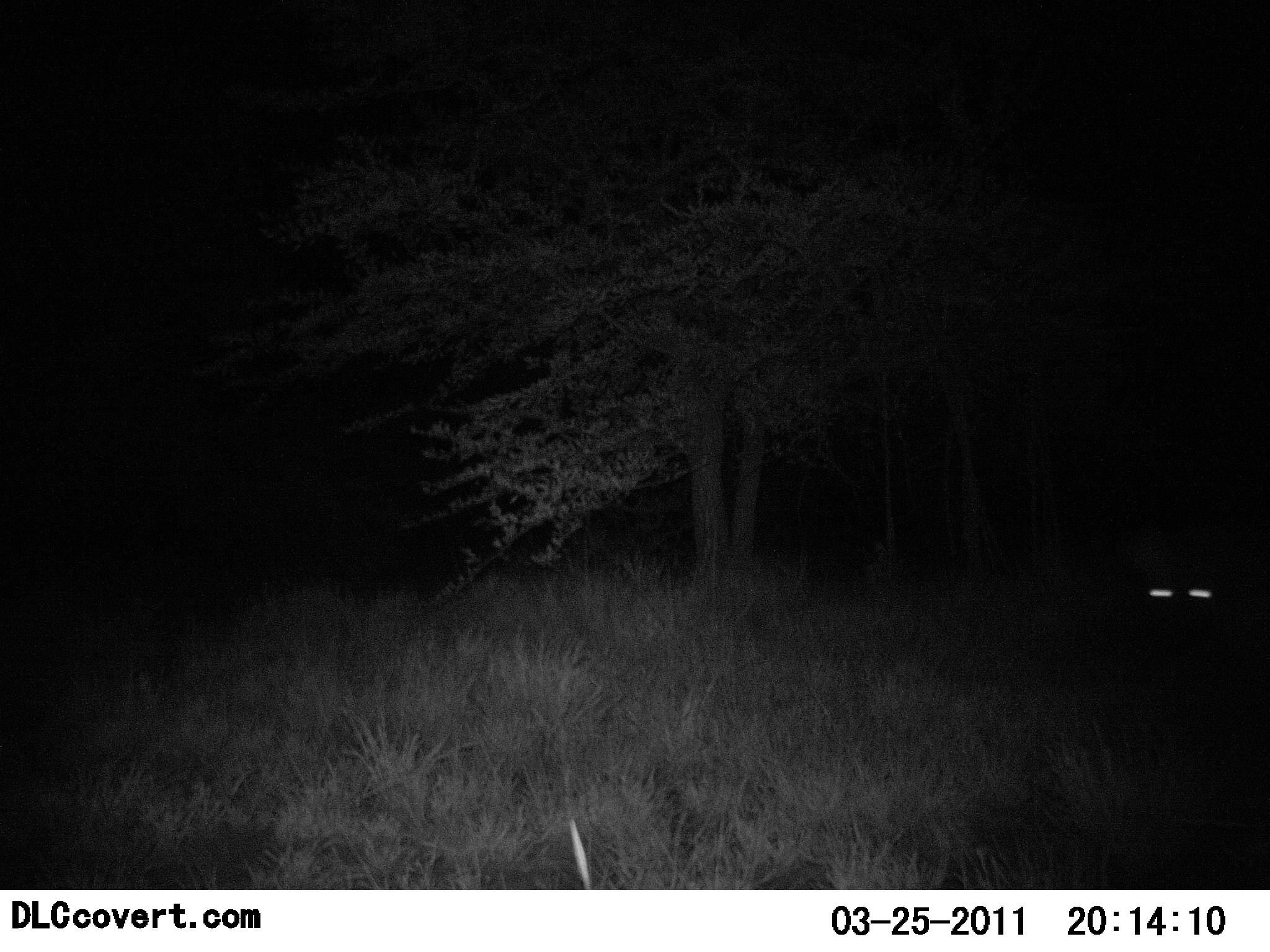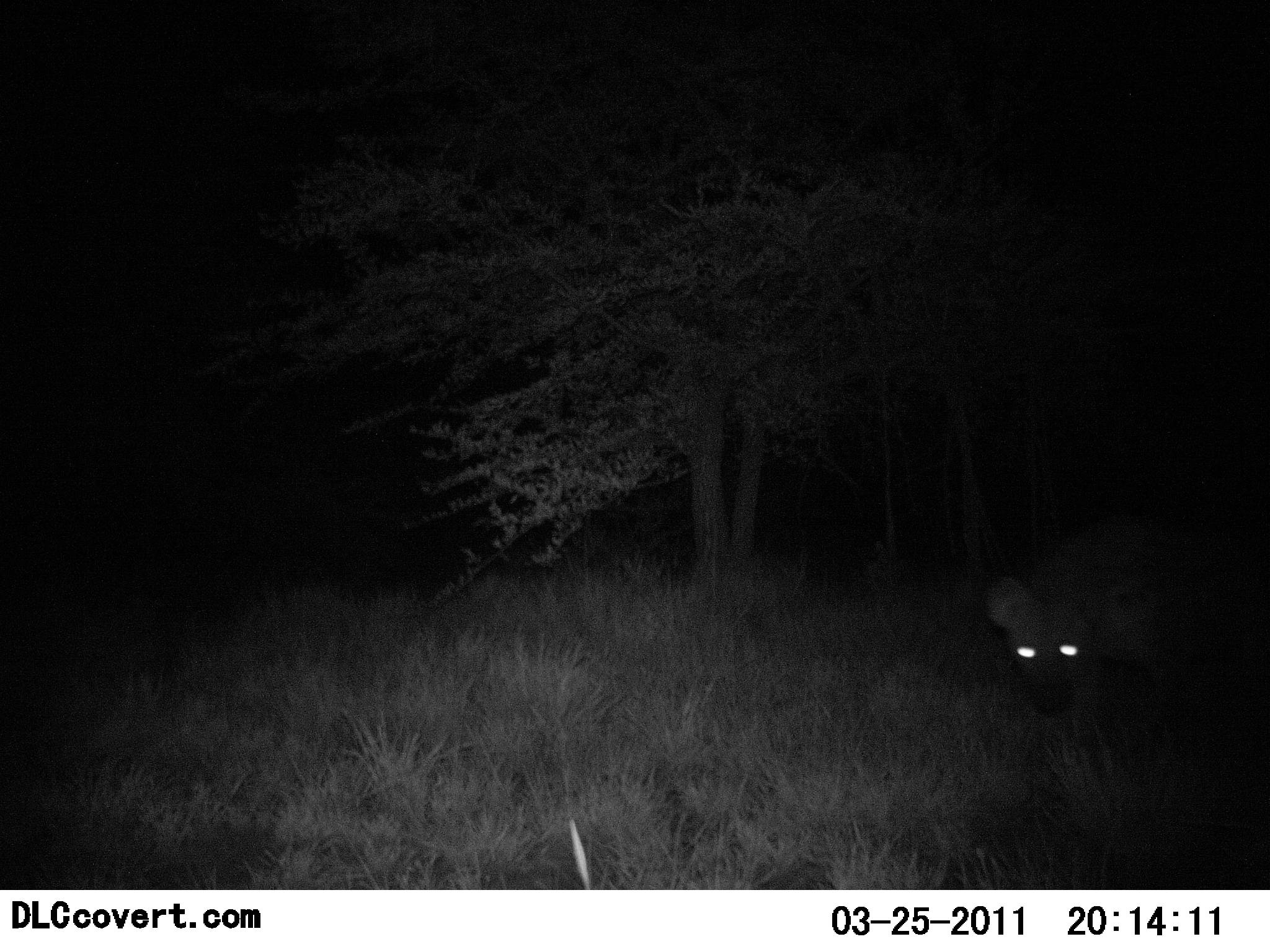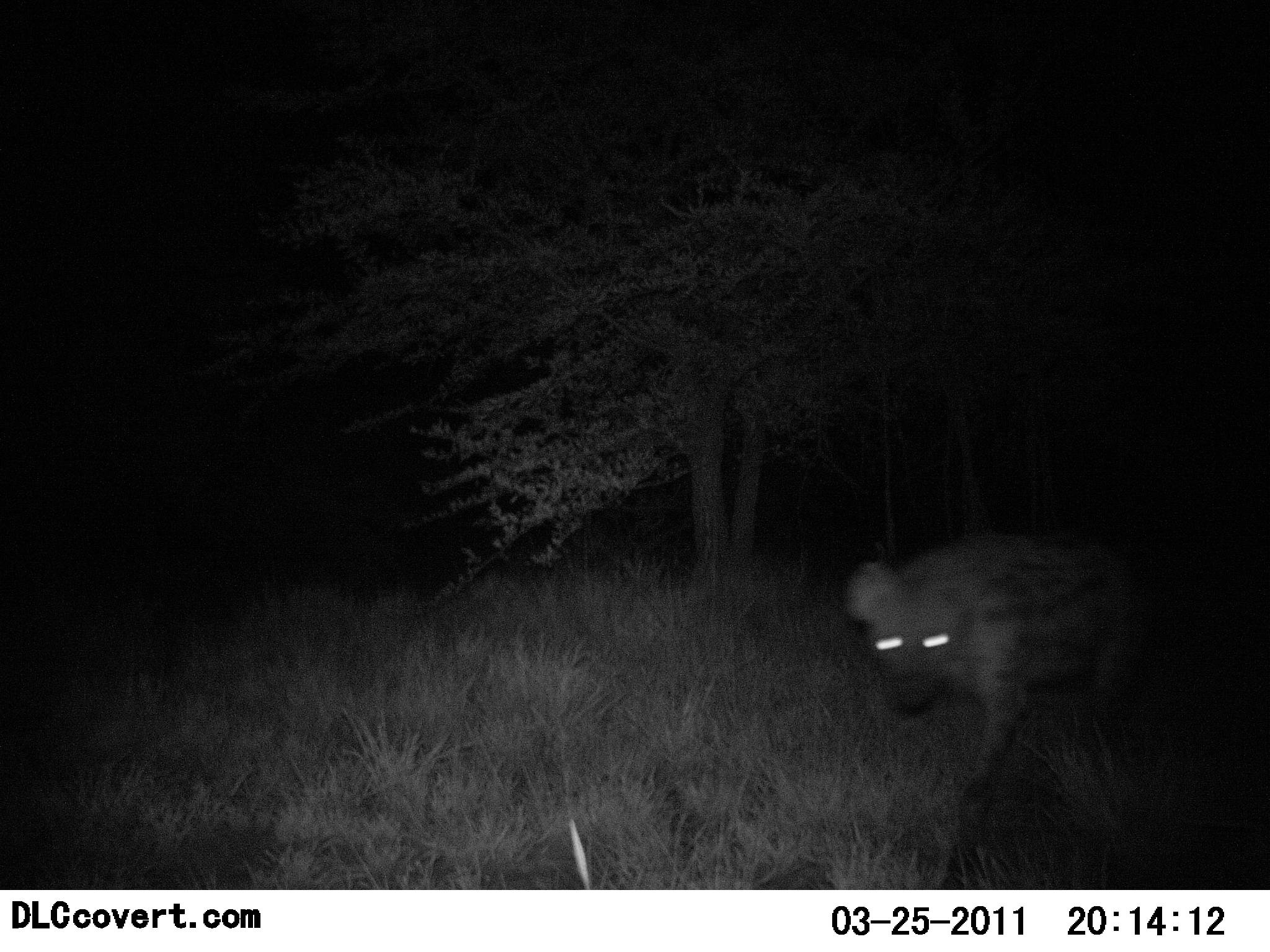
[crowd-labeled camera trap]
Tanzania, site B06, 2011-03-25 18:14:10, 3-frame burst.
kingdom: Animalia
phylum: Chordata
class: Mammalia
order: Carnivora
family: Hyaenidae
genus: Crocuta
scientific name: Crocuta crocuta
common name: spotted hyena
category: hyenaspotted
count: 1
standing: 0%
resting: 0%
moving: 100%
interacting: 0%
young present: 0%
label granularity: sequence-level